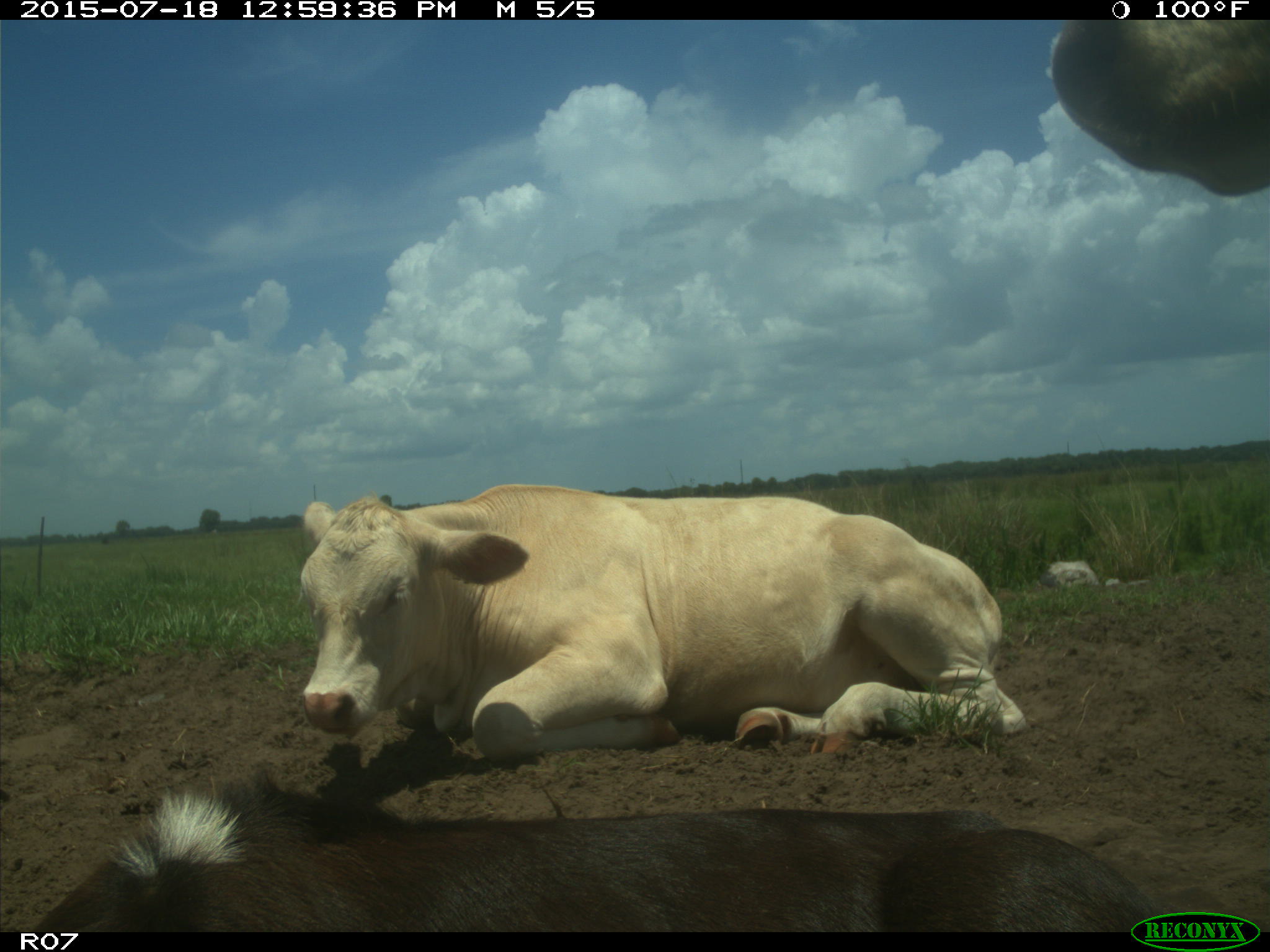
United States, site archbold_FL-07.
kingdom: Animalia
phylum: Chordata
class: Mammalia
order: Artiodactyla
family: Bovidae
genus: Bos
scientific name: Bos taurus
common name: domestic cow